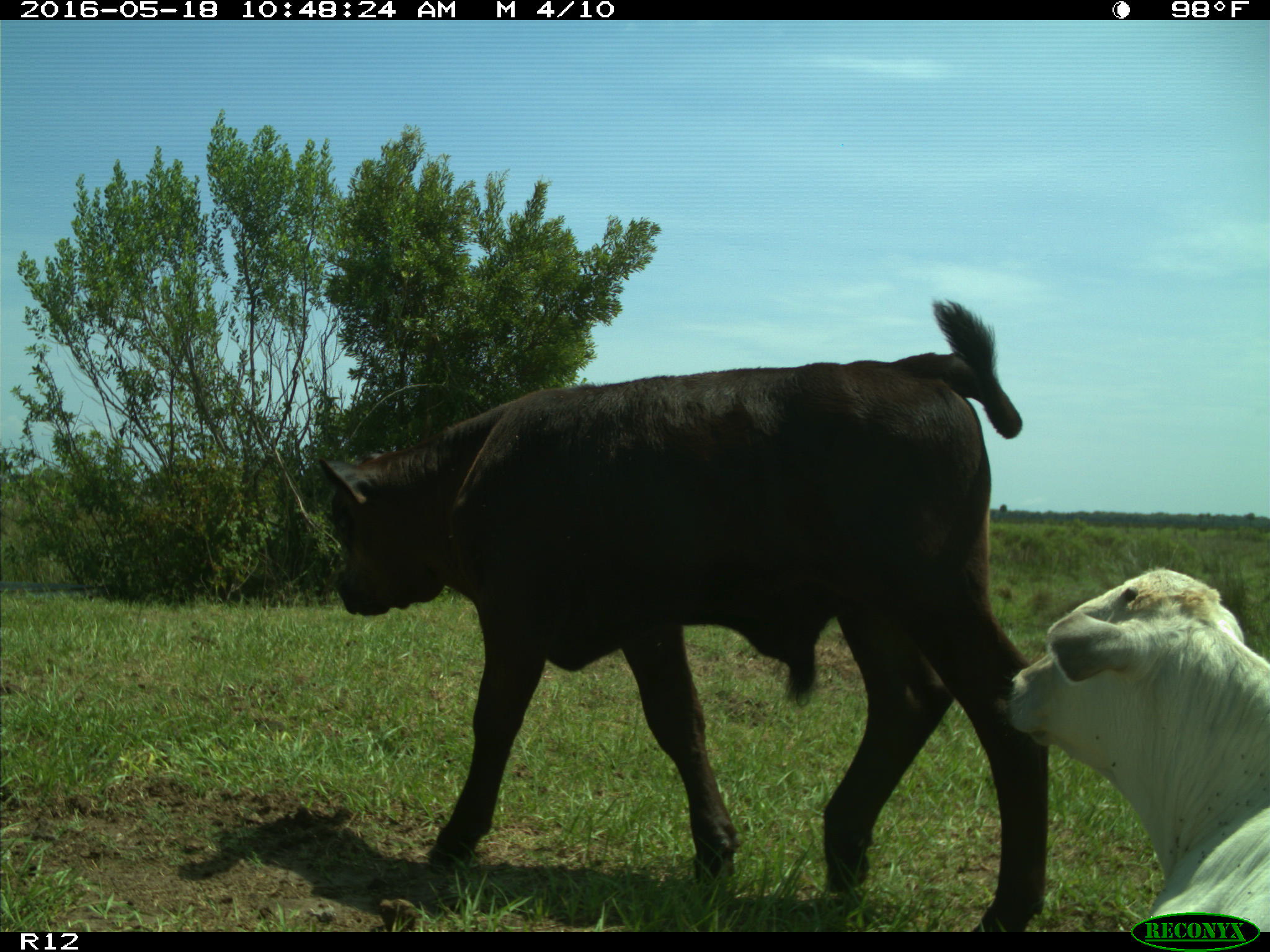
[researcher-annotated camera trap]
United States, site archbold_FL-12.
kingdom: Animalia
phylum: Chordata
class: Mammalia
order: Artiodactyla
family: Bovidae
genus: Bos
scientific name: Bos taurus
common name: domestic cow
Bos taurus (domestic cow).